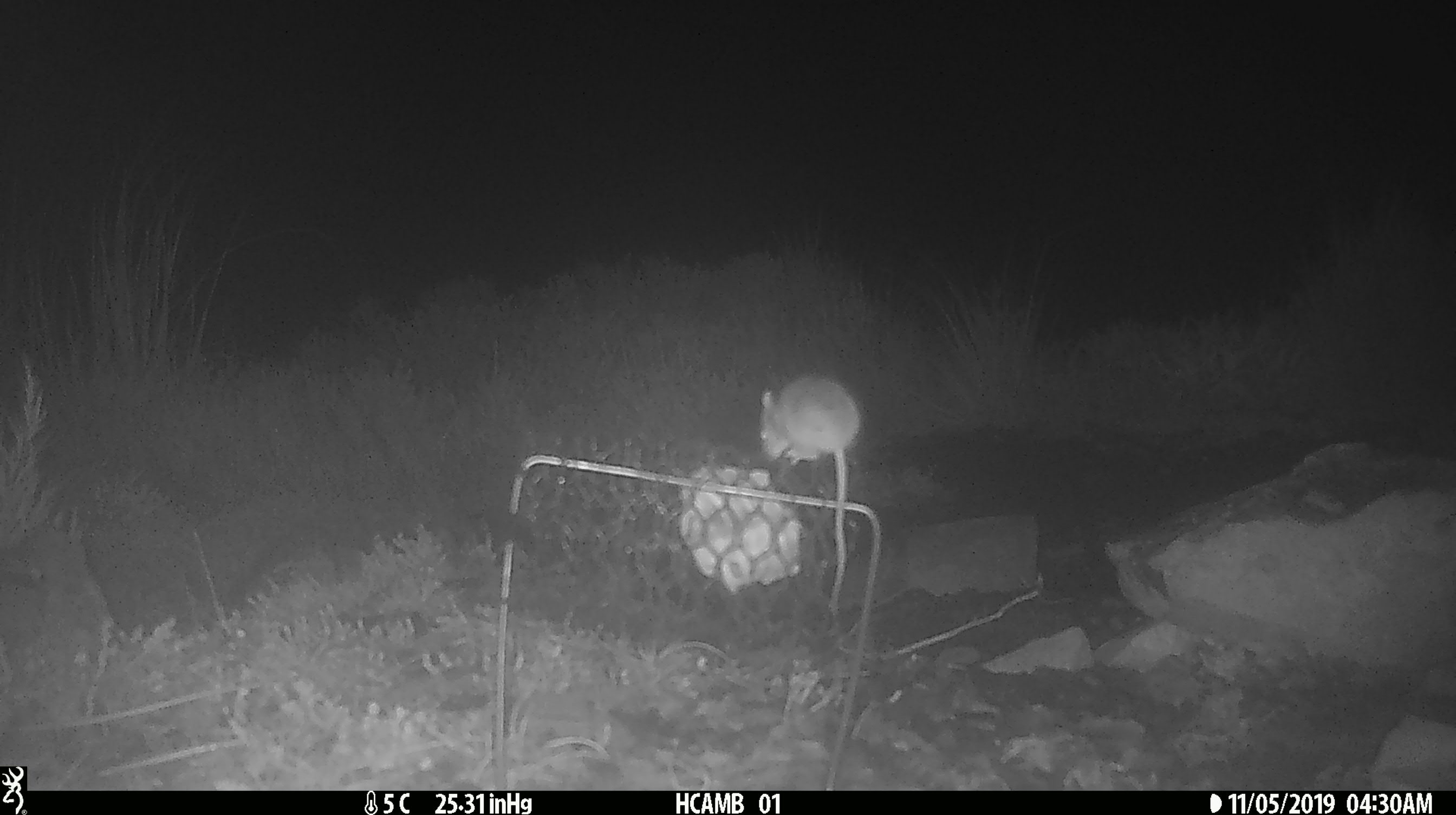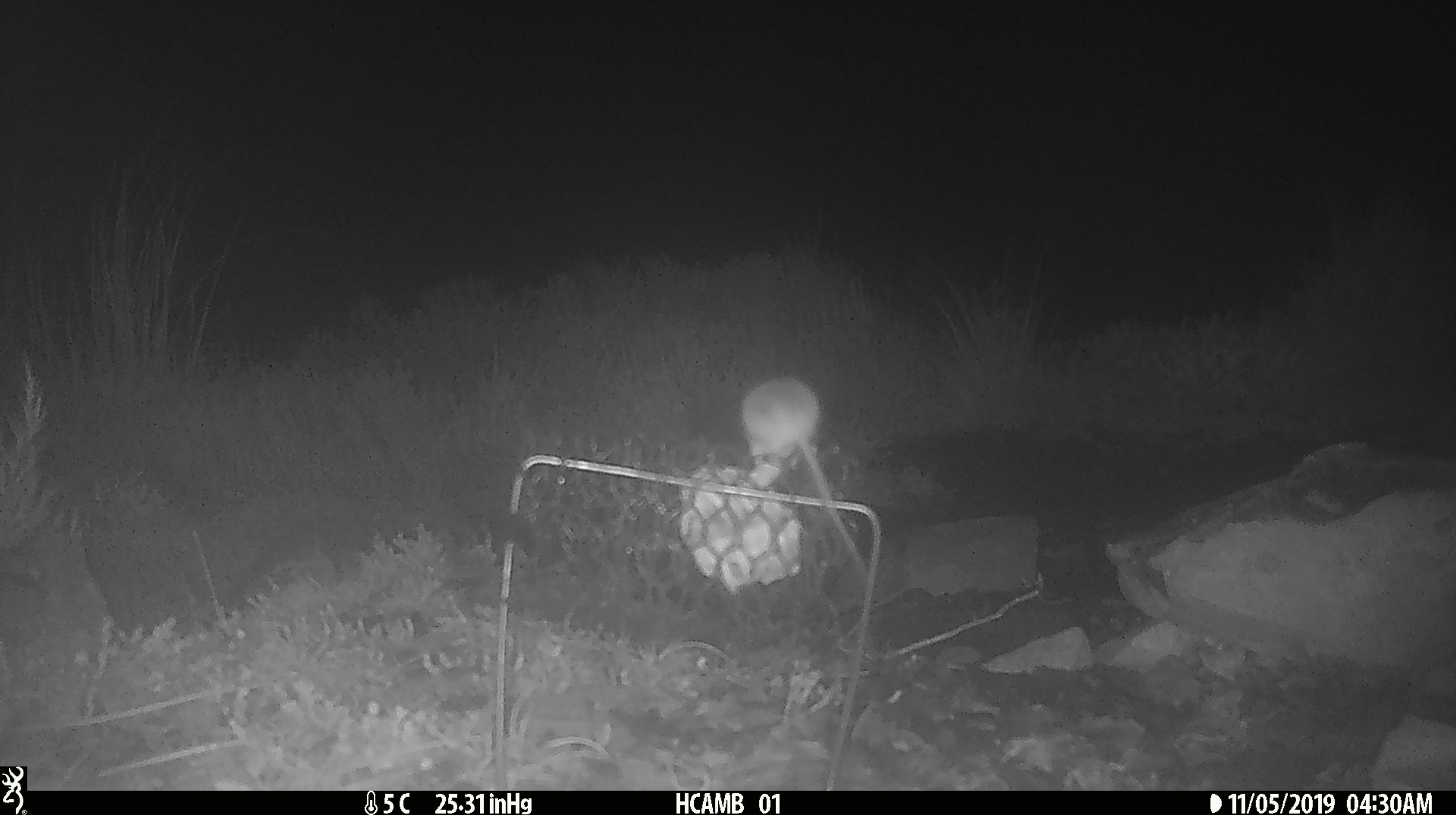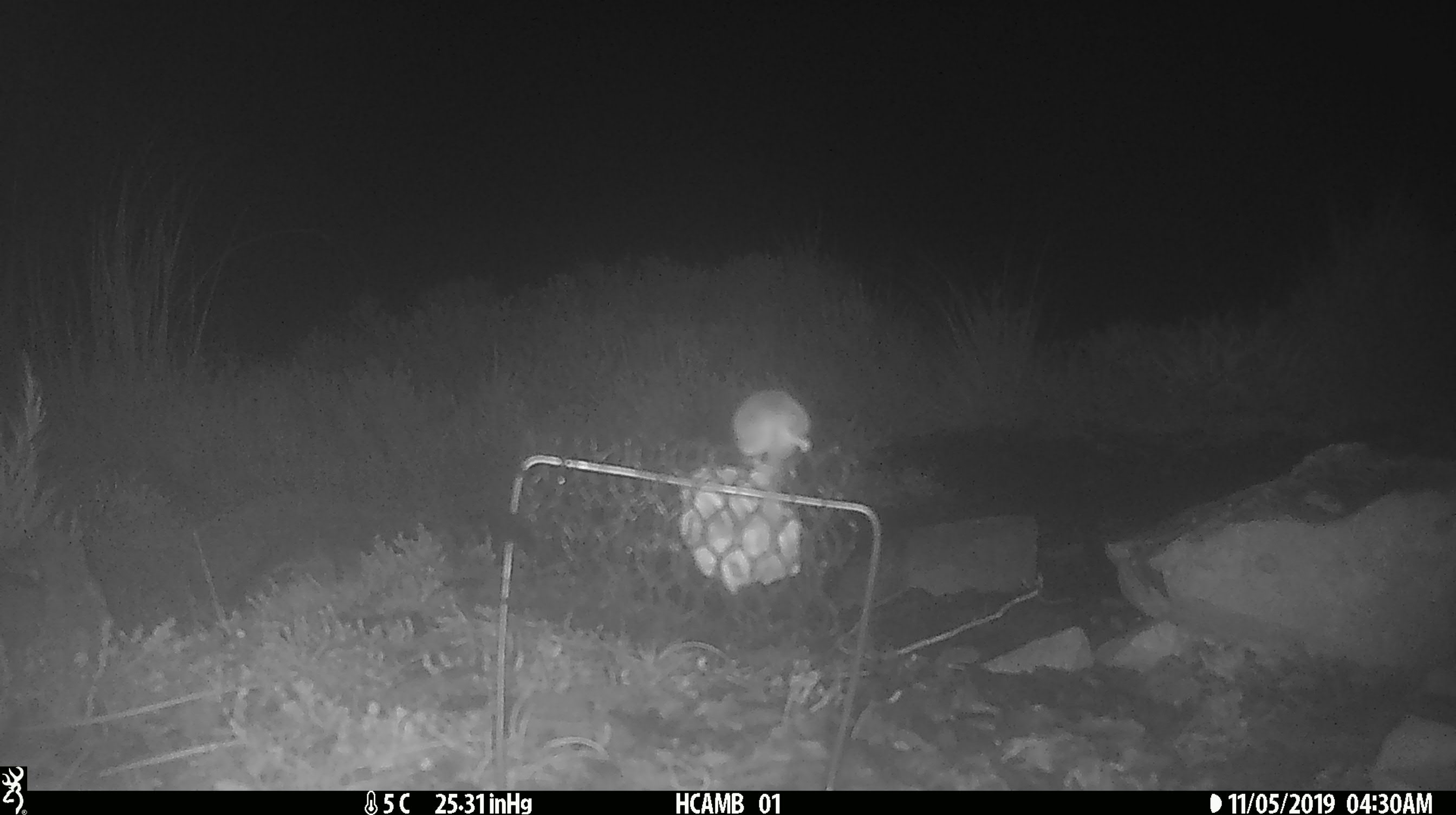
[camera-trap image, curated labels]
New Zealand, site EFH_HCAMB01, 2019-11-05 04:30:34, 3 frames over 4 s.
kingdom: Animalia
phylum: Chordata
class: Mammalia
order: Rodentia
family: Muridae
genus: Mus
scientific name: Mus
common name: mouse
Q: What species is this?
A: Mouse (Mus).